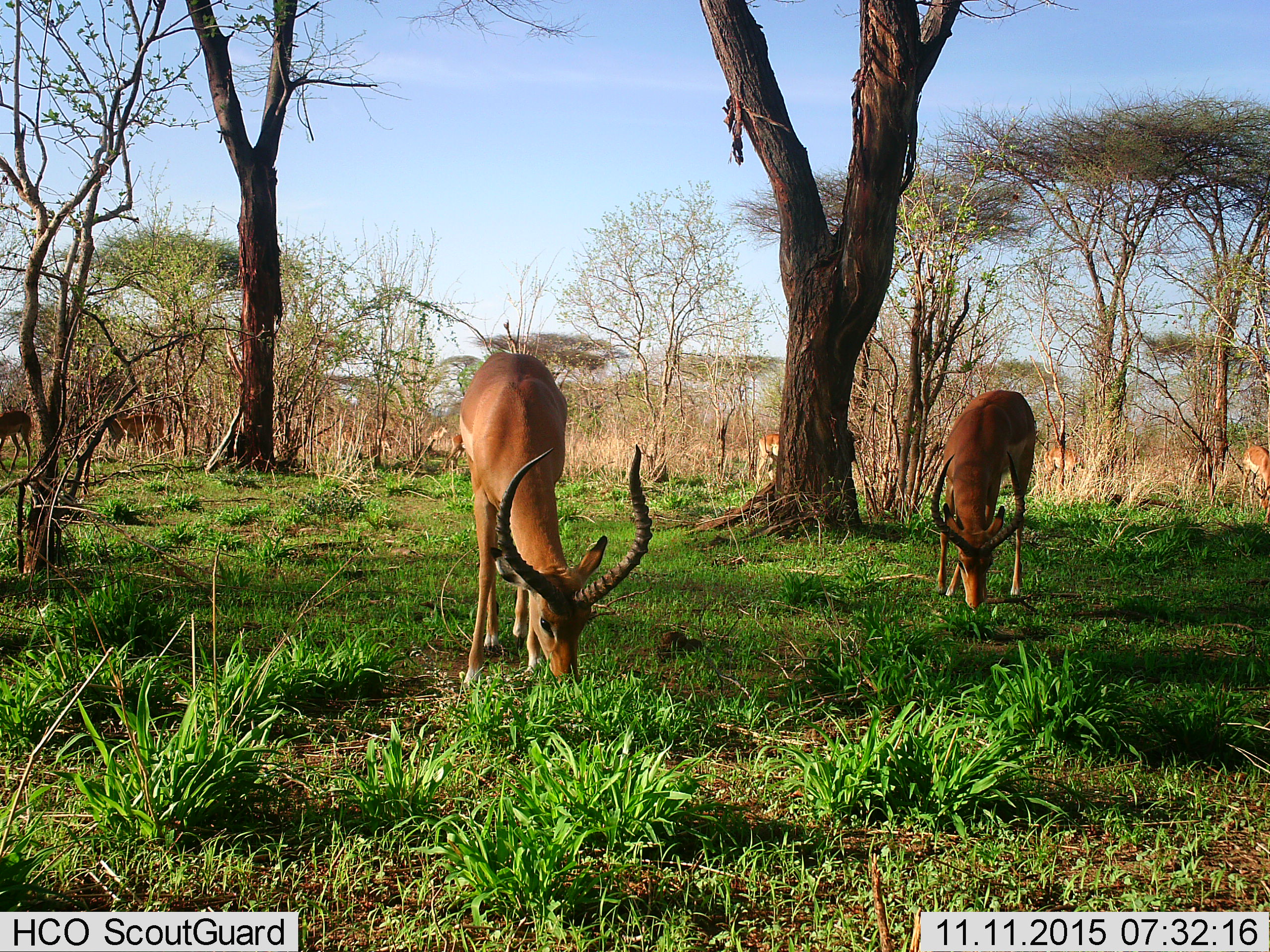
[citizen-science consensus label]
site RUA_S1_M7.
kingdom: Animalia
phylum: Chordata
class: Mammalia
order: Artiodactyla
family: Bovidae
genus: Aepyceros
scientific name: Aepyceros melampus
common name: impala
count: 9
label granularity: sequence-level